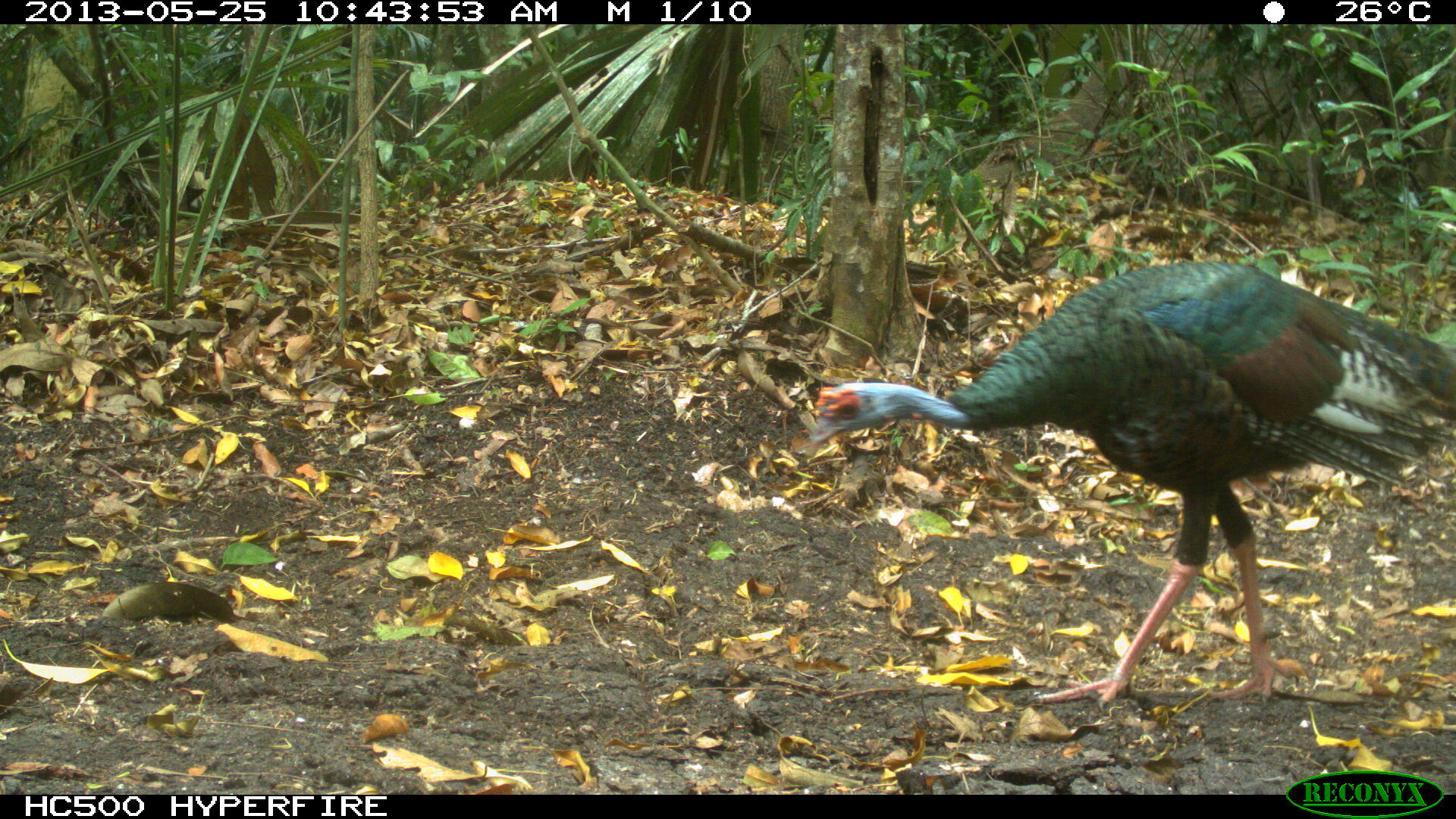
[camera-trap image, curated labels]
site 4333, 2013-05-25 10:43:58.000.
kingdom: Animalia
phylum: Chordata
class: Aves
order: Galliformes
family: Phasianidae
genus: Meleagris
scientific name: Meleagris ocellata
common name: ocellated turkey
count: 1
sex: female